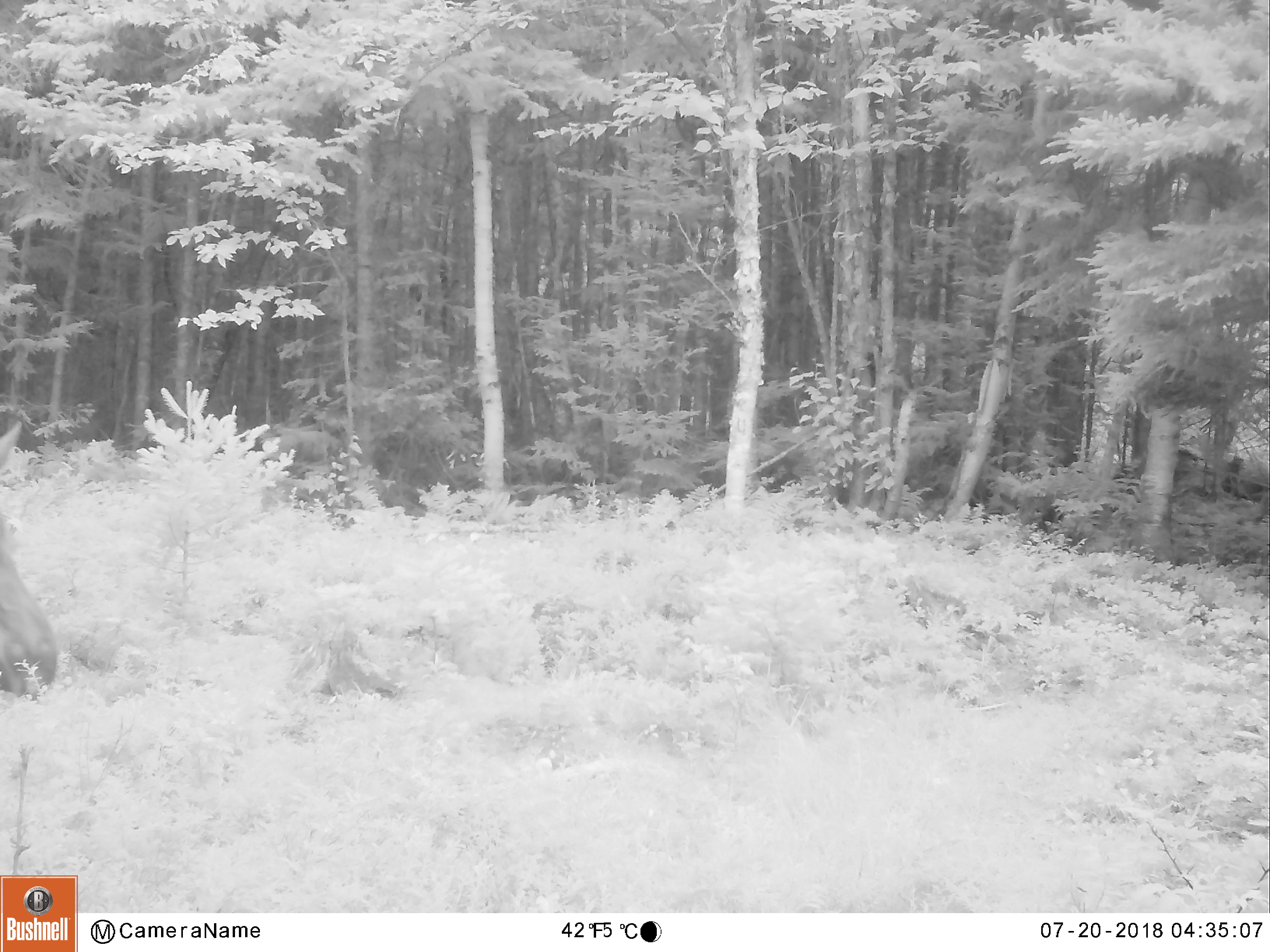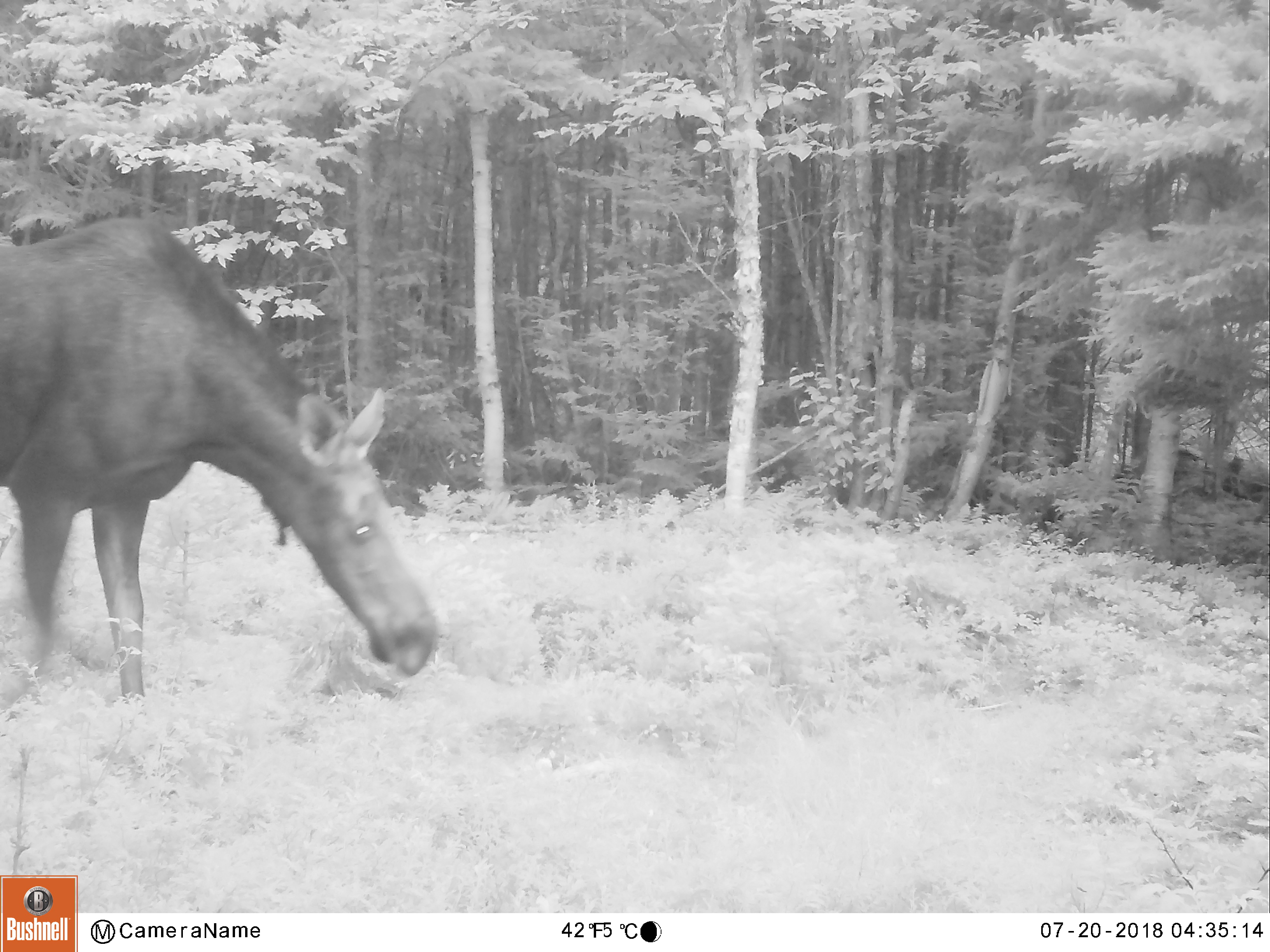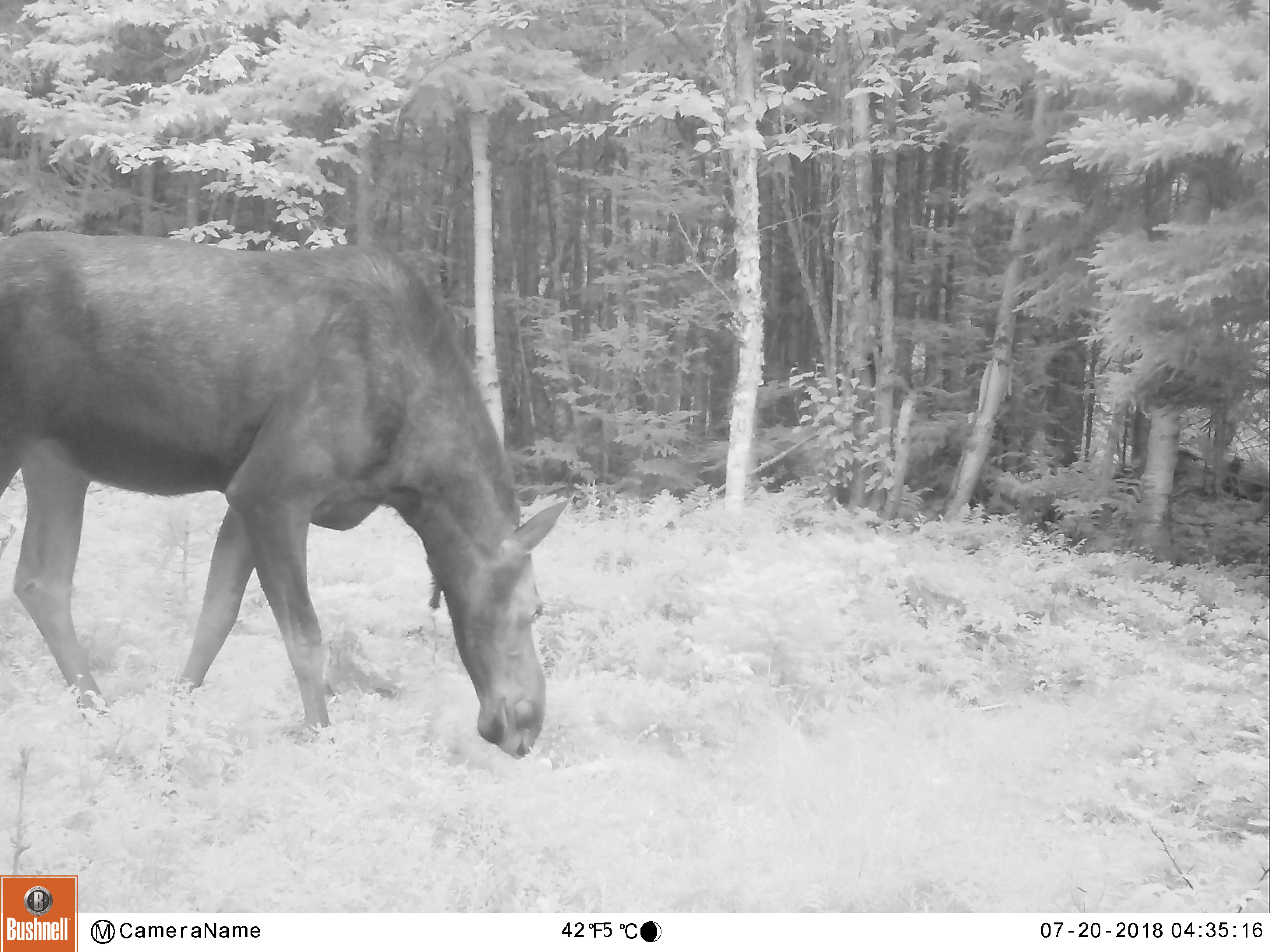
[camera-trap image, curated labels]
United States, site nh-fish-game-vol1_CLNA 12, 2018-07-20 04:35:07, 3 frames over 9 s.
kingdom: Animalia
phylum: Chordata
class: Mammalia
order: Artiodactyla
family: Cervidae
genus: Alces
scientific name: Alces alces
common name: moose